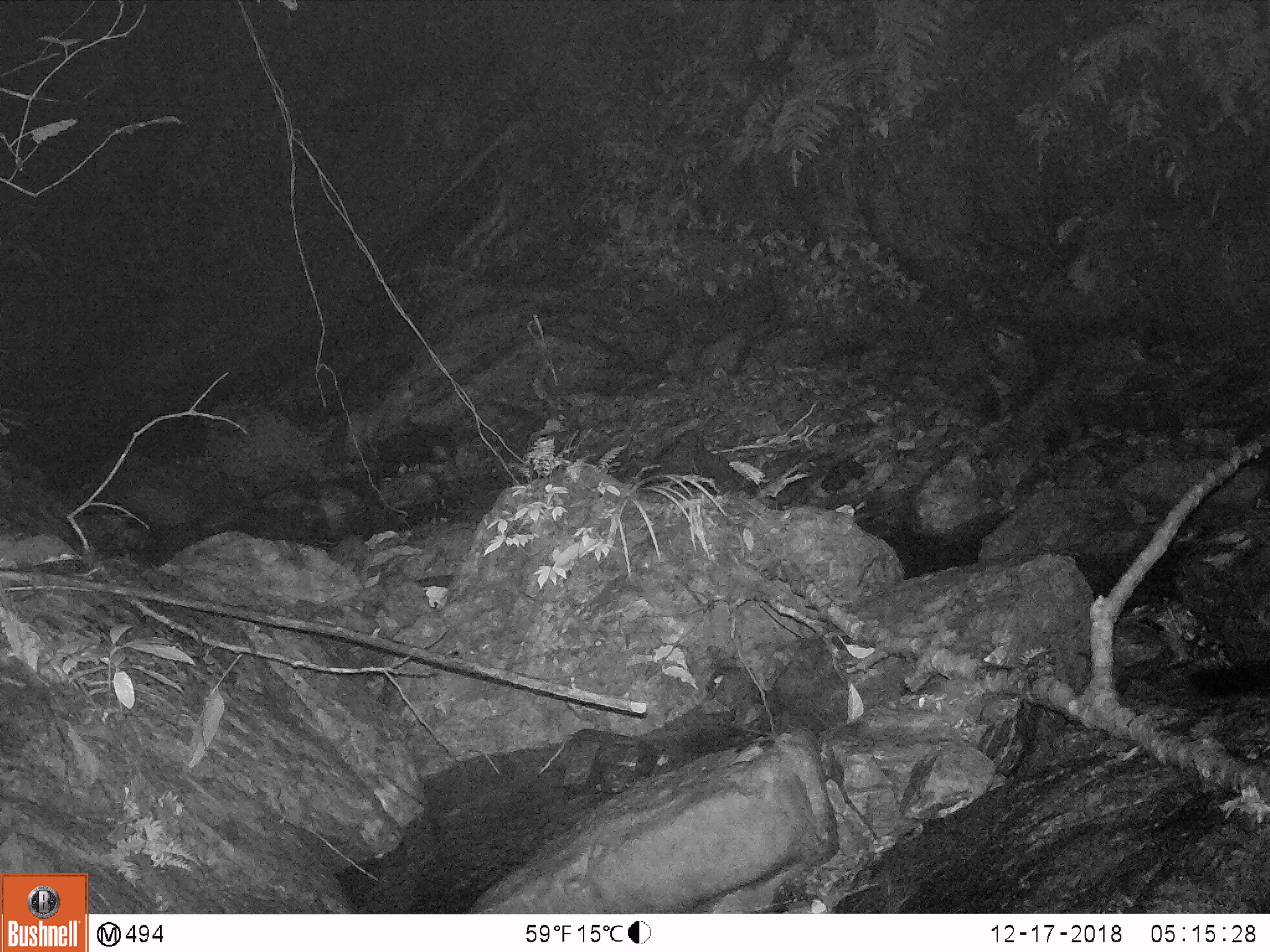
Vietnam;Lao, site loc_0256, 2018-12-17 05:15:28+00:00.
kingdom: Animalia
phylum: Chordata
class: Mammalia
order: Artiodactyla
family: Cervidae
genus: Muntiacus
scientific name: Muntiacus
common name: muntjacs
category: unidentified muntjac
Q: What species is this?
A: Unidentified muntjac (muntjacs) (Muntiacus).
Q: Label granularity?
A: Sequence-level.